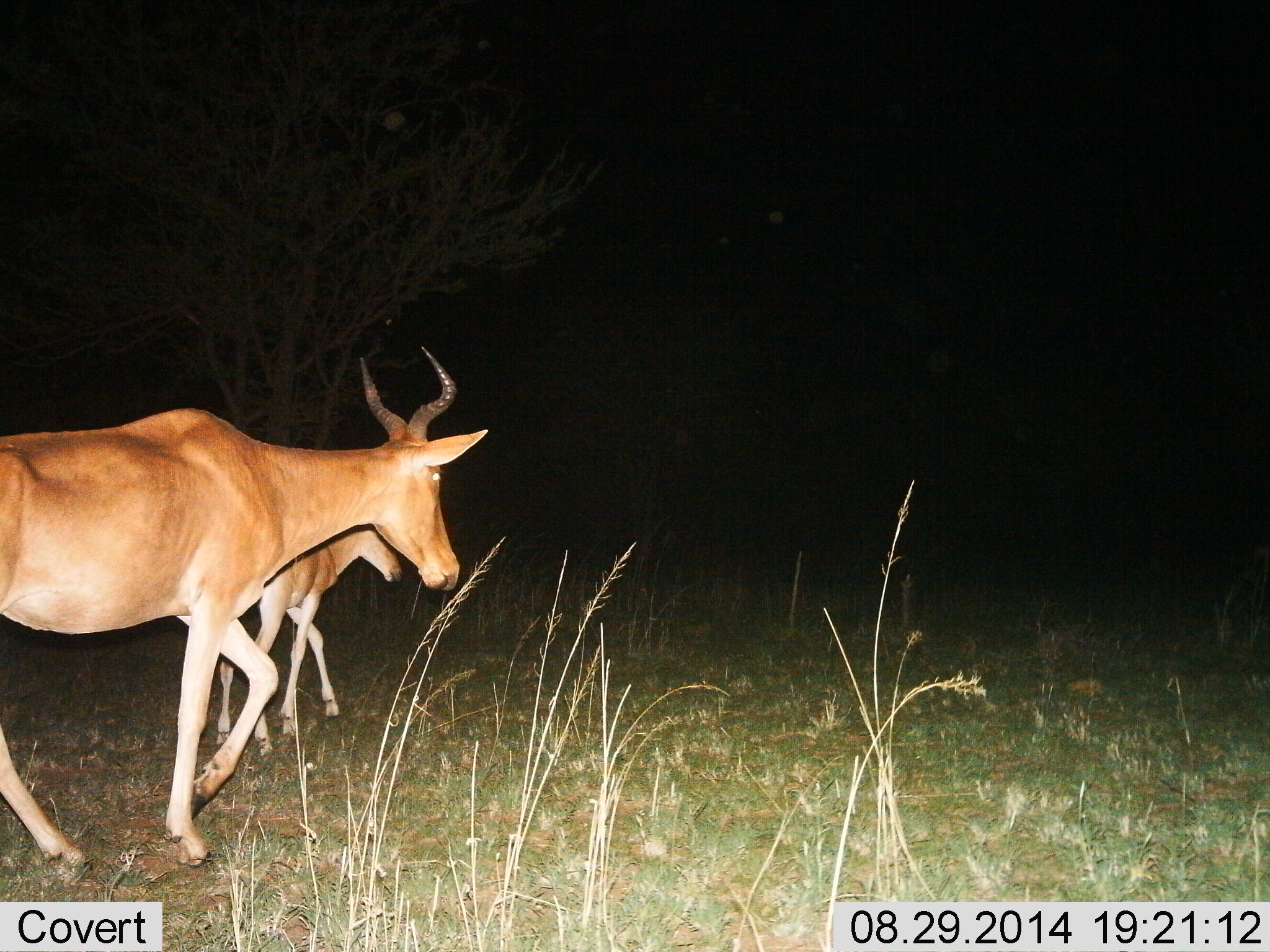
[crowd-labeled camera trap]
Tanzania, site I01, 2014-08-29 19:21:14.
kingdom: Animalia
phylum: Chordata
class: Mammalia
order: Artiodactyla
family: Bovidae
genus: Alcelaphus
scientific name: Alcelaphus buselaphus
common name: hartebeest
Hartebeest (Alcelaphus buselaphus), count 2. Behavior (volunteer vote fractions): standing 0%, resting 0%, moving 100%, interacting 0%. Young present (vote fraction): 80%. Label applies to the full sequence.